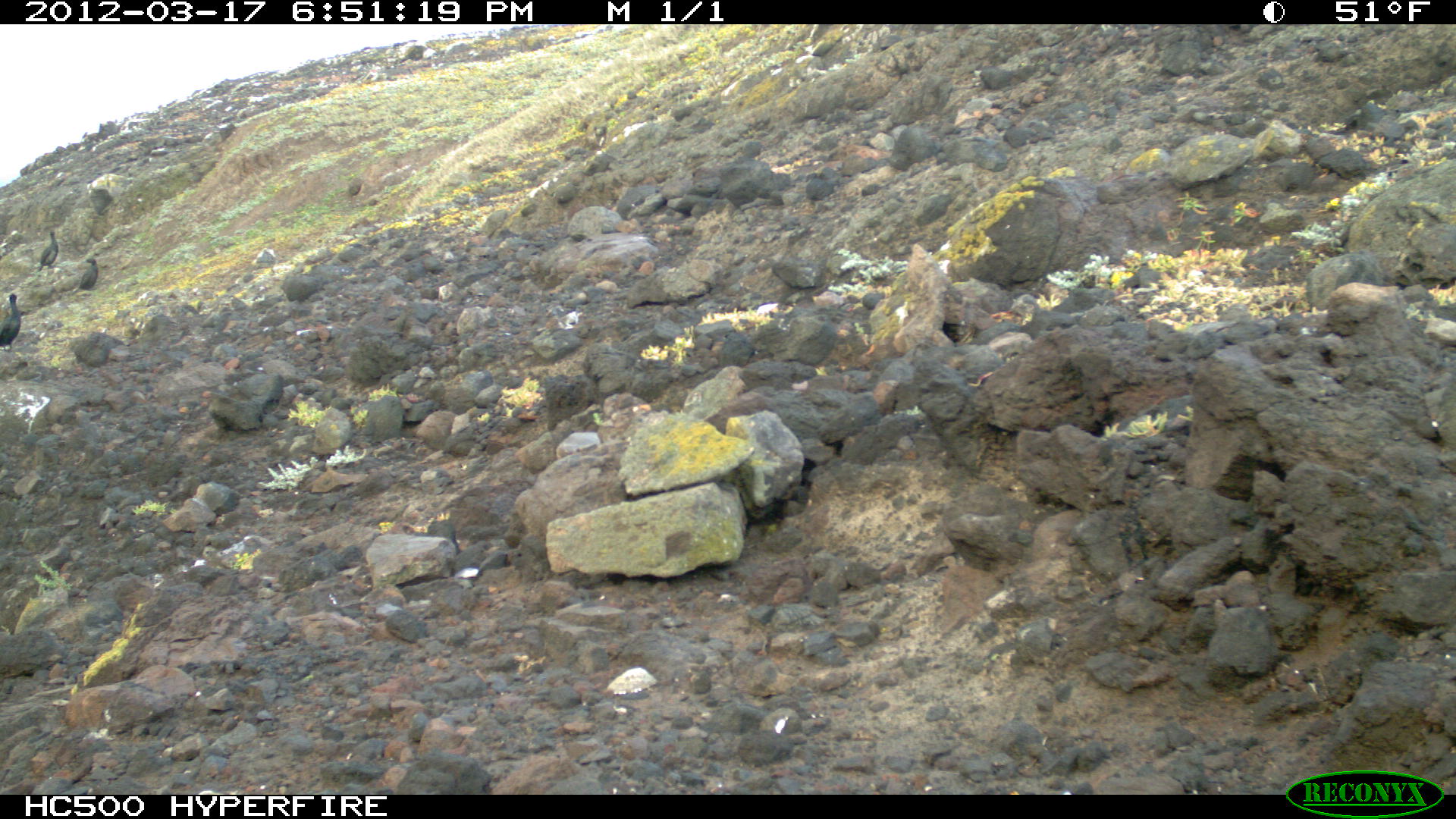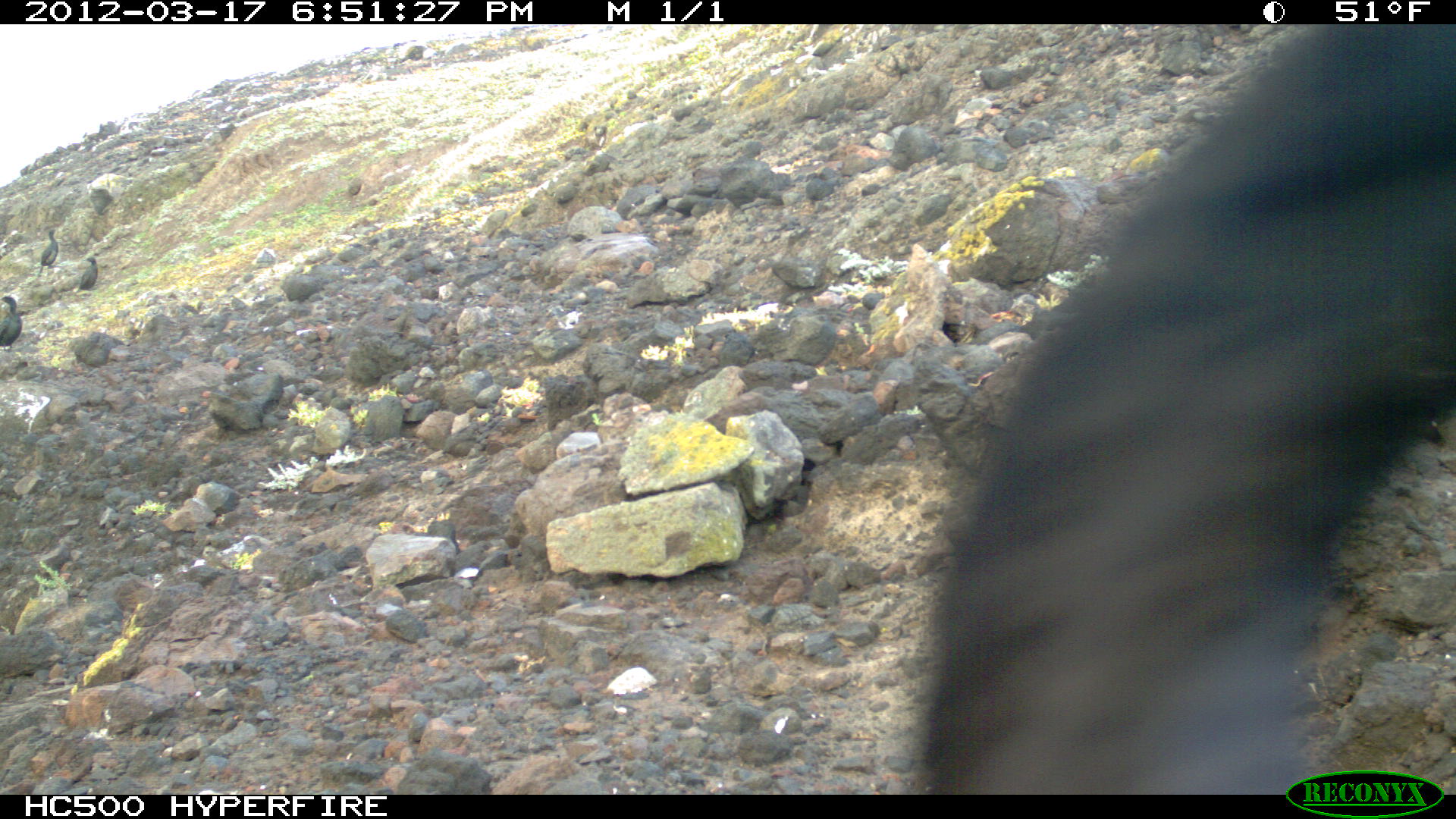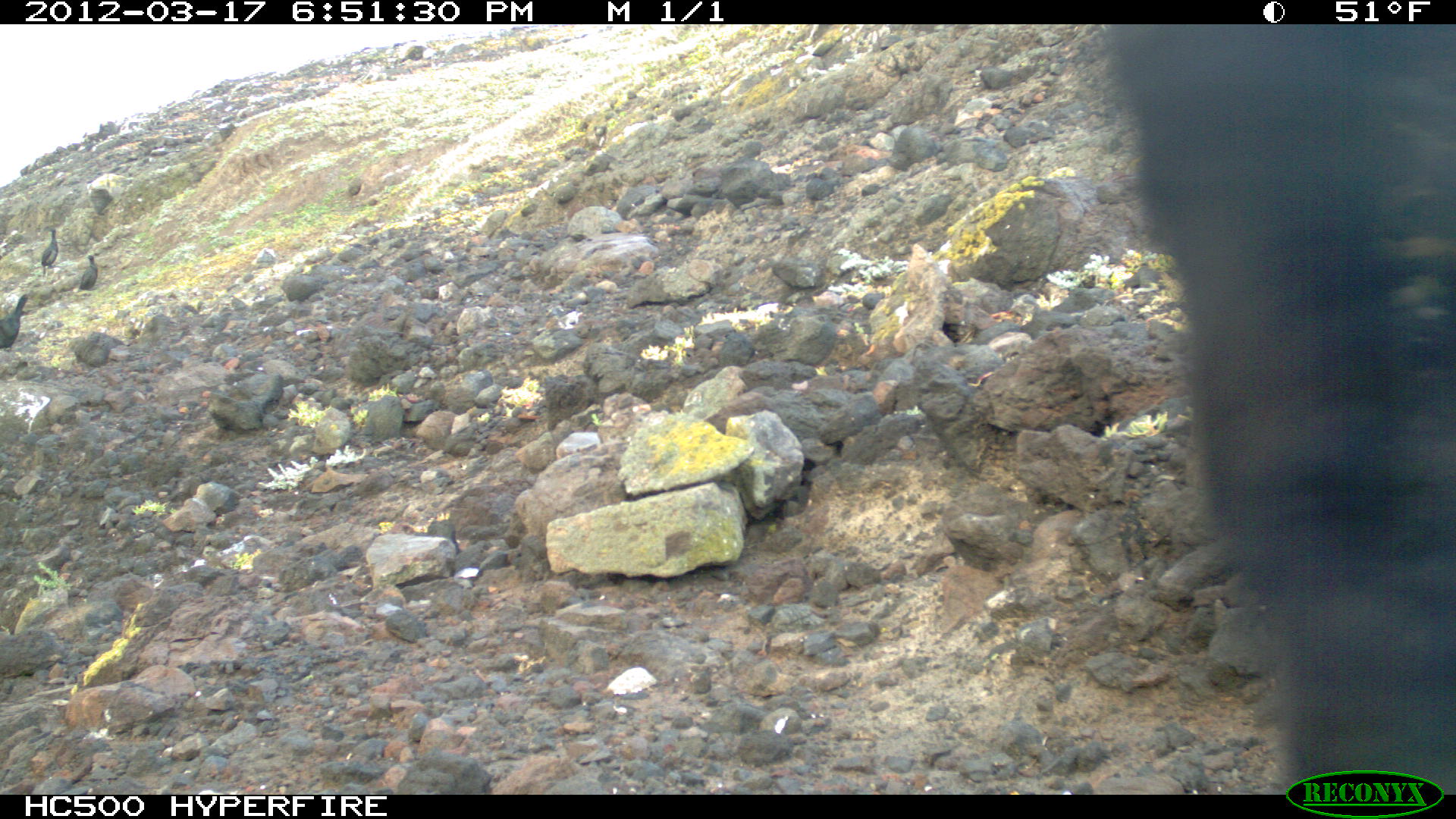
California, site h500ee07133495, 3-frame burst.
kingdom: Animalia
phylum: Chordata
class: Aves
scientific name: Aves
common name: bird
Bird (Aves).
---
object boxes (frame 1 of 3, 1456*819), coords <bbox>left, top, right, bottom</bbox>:
bird: <bbox>0, 292, 21, 352</bbox>; <bbox>37, 230, 58, 271</bbox>; <bbox>78, 258, 98, 290</bbox>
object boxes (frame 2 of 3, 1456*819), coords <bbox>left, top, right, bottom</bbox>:
bird: <bbox>908, 25, 1455, 800</bbox>; <bbox>0, 295, 22, 352</bbox>; <bbox>36, 228, 59, 277</bbox>; <bbox>72, 256, 99, 293</bbox>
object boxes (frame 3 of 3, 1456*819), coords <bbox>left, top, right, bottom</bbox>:
bird: <bbox>0, 292, 30, 350</bbox>; <bbox>40, 228, 67, 282</bbox>; <bbox>71, 253, 99, 294</bbox>